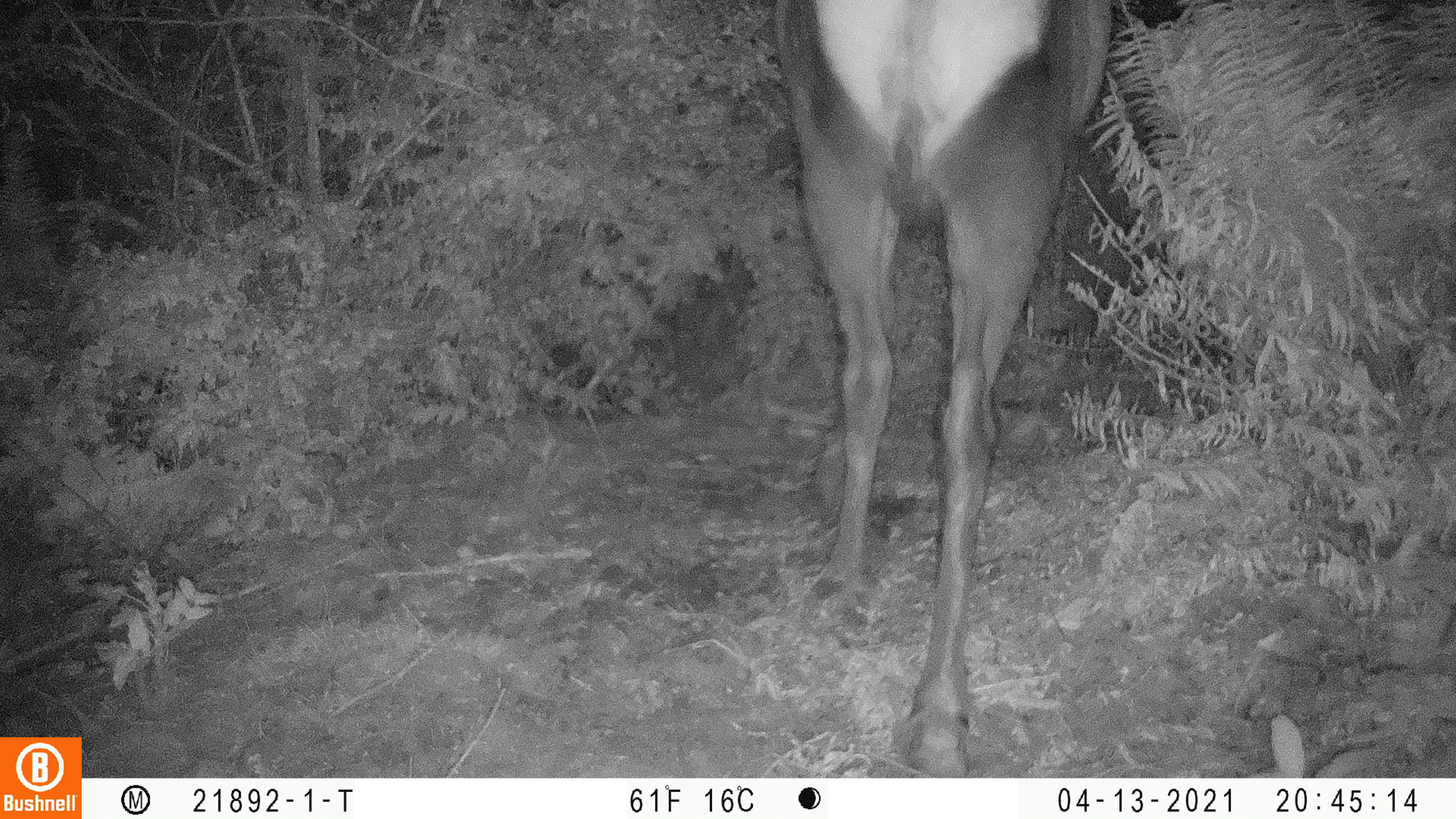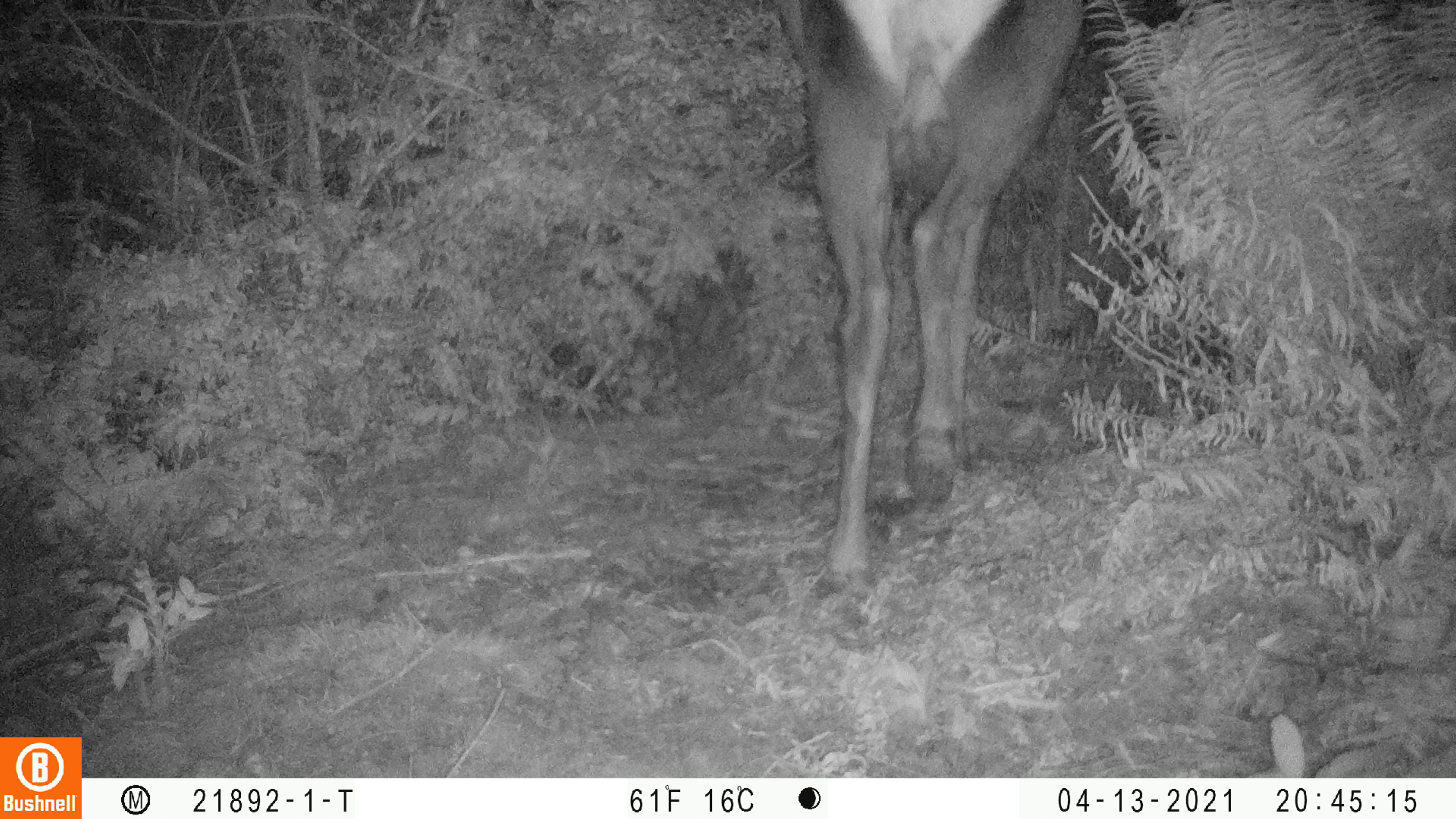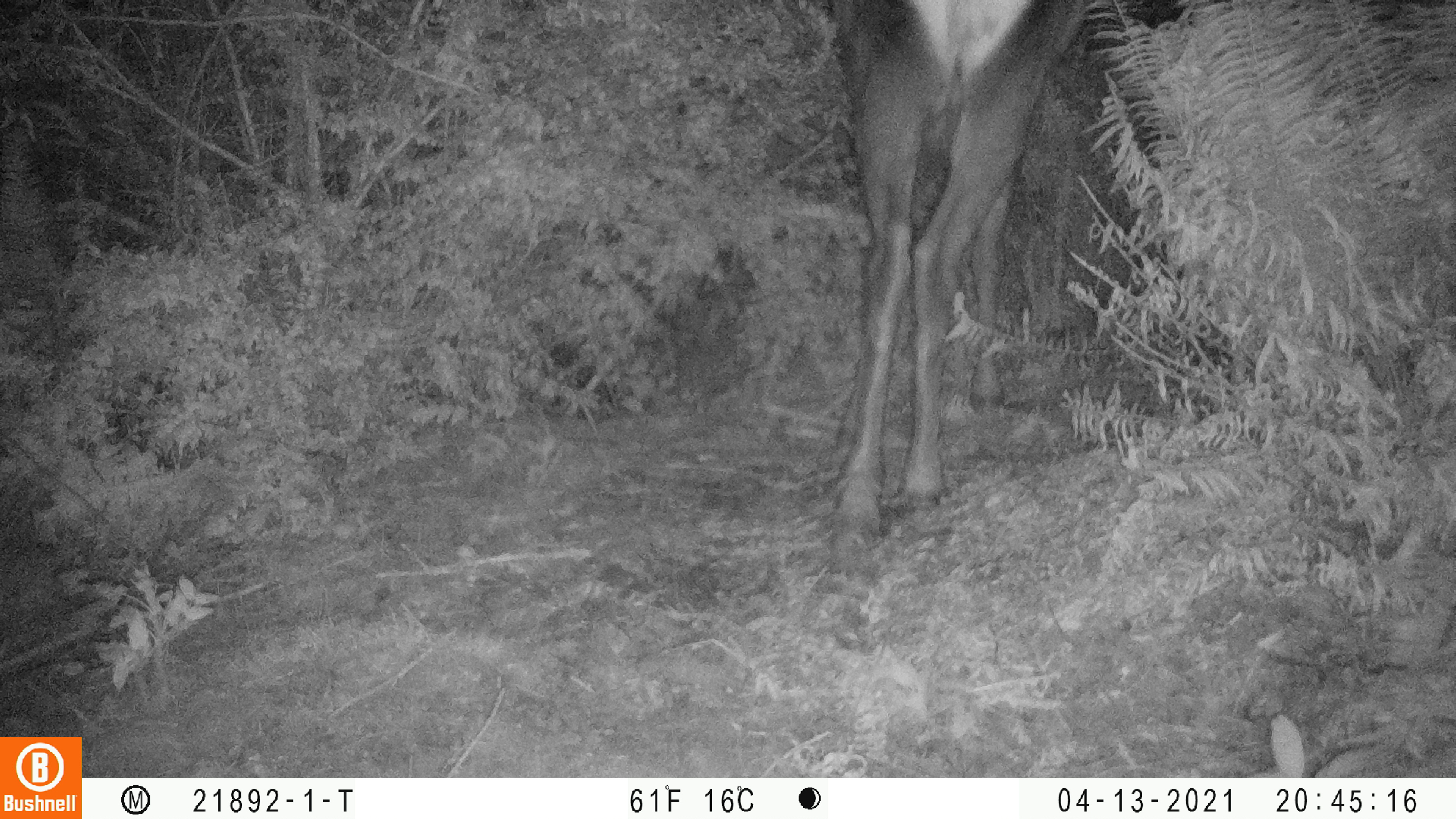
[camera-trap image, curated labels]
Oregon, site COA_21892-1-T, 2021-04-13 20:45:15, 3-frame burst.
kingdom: Animalia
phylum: Chordata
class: Mammalia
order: Artiodactyla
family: Cervidae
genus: Cervus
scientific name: Cervus canadensis roosevelti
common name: roosevelt elk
Roosevelt elk (Cervus canadensis roosevelti).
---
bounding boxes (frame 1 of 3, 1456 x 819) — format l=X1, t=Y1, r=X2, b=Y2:
roosevelt elk: l=725, t=1, r=1163, b=776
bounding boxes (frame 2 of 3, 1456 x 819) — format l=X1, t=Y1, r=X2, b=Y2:
roosevelt elk: l=740, t=0, r=1120, b=622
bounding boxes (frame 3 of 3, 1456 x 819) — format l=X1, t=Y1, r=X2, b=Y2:
roosevelt elk: l=764, t=0, r=1122, b=561